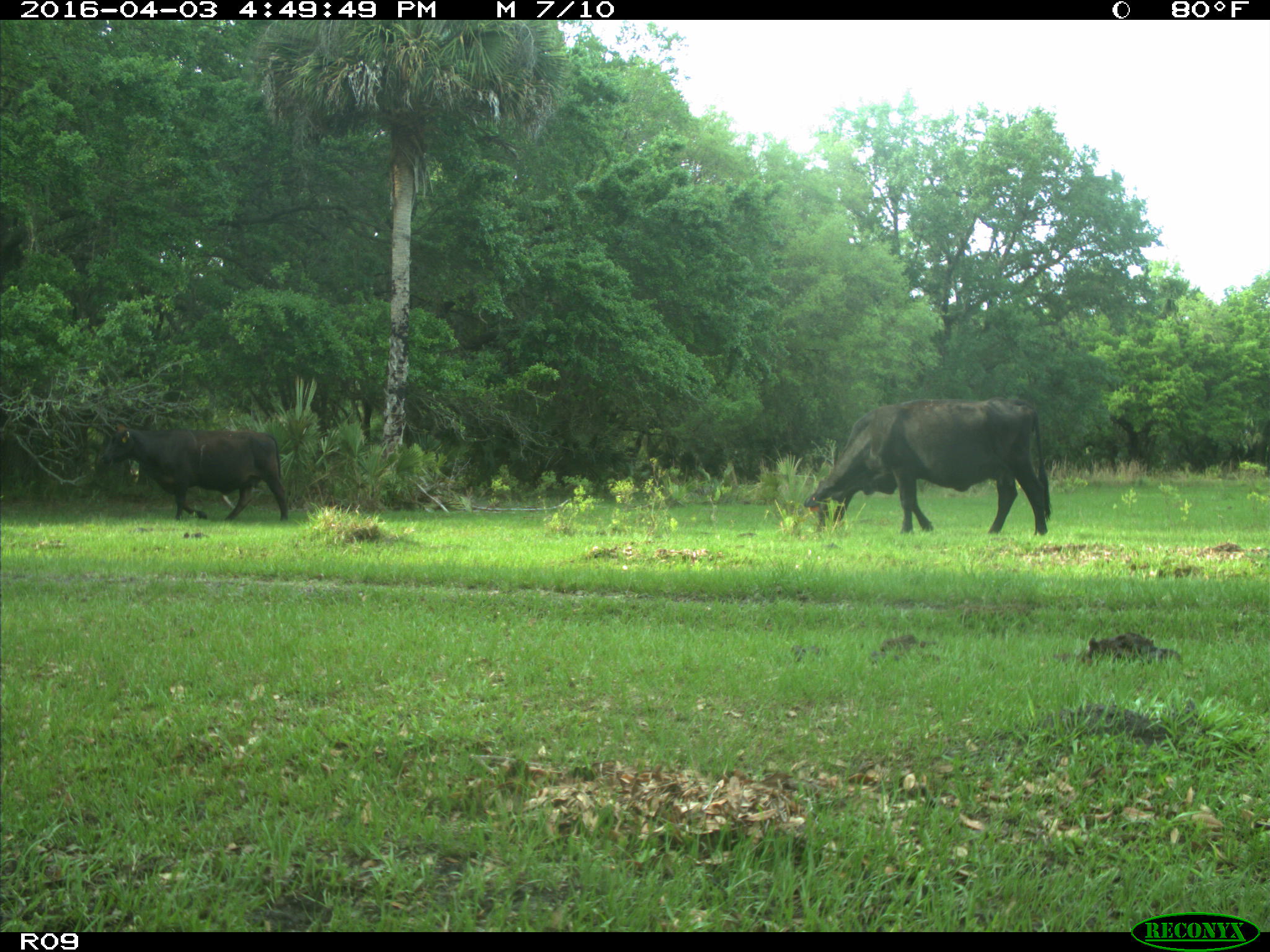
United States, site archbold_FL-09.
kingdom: Animalia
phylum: Chordata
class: Mammalia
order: Artiodactyla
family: Bovidae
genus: Bos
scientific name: Bos taurus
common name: domestic cow